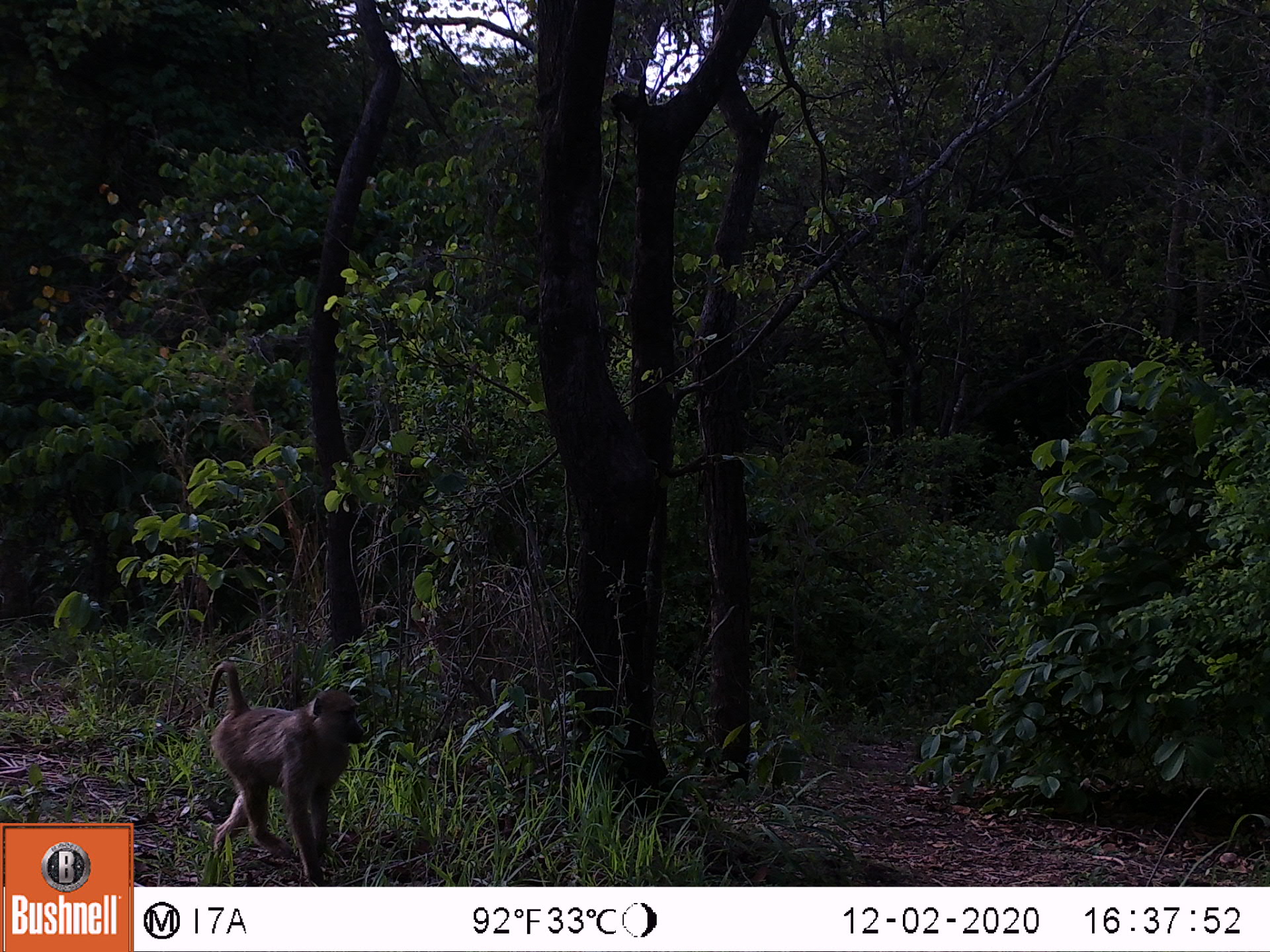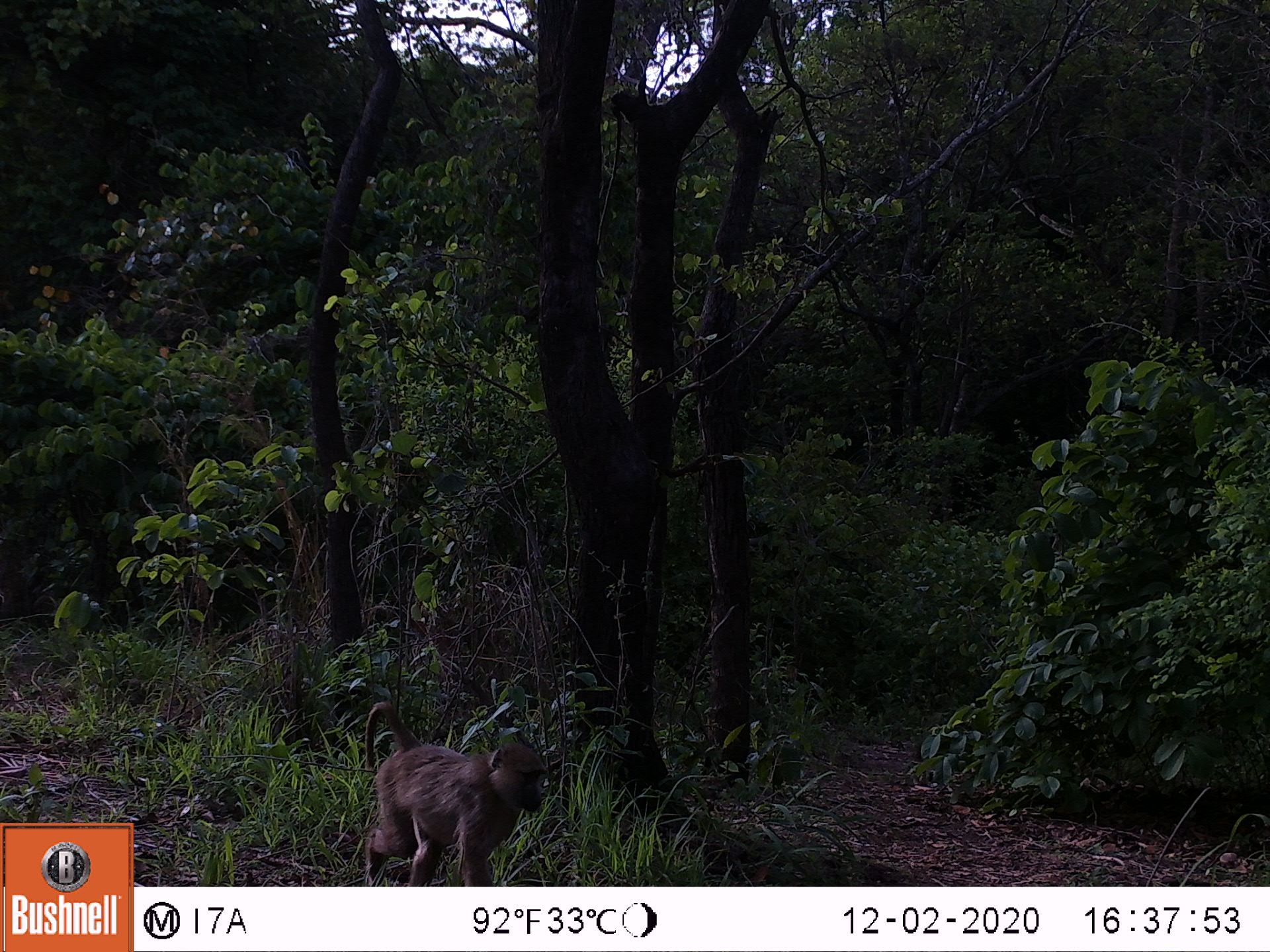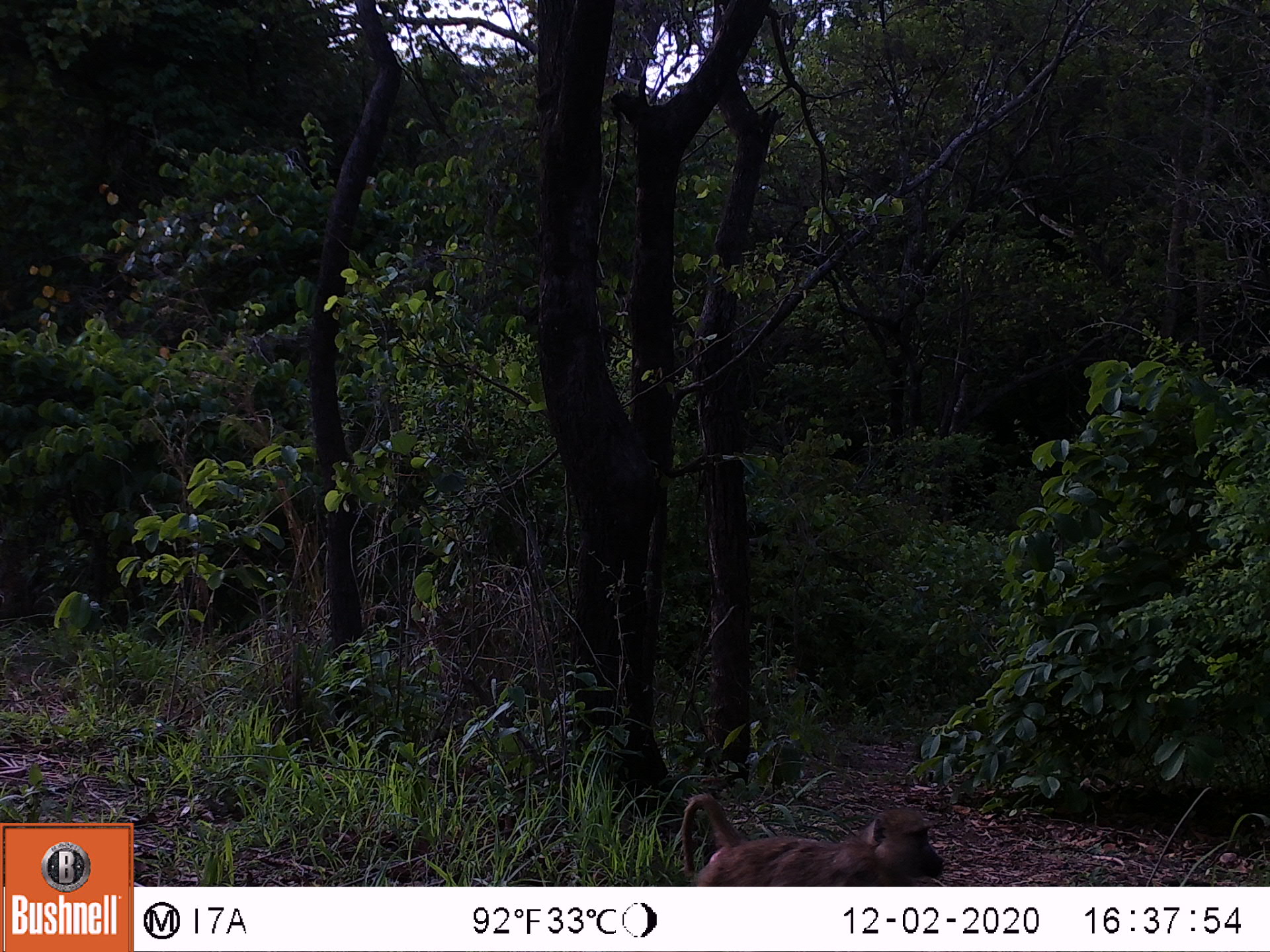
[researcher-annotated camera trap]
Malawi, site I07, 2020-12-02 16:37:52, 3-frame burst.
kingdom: Animalia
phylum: Chordata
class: Mammalia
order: Primates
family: Cercopithecidae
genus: Papio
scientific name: Papio cynocephalus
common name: yellow baboon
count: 1